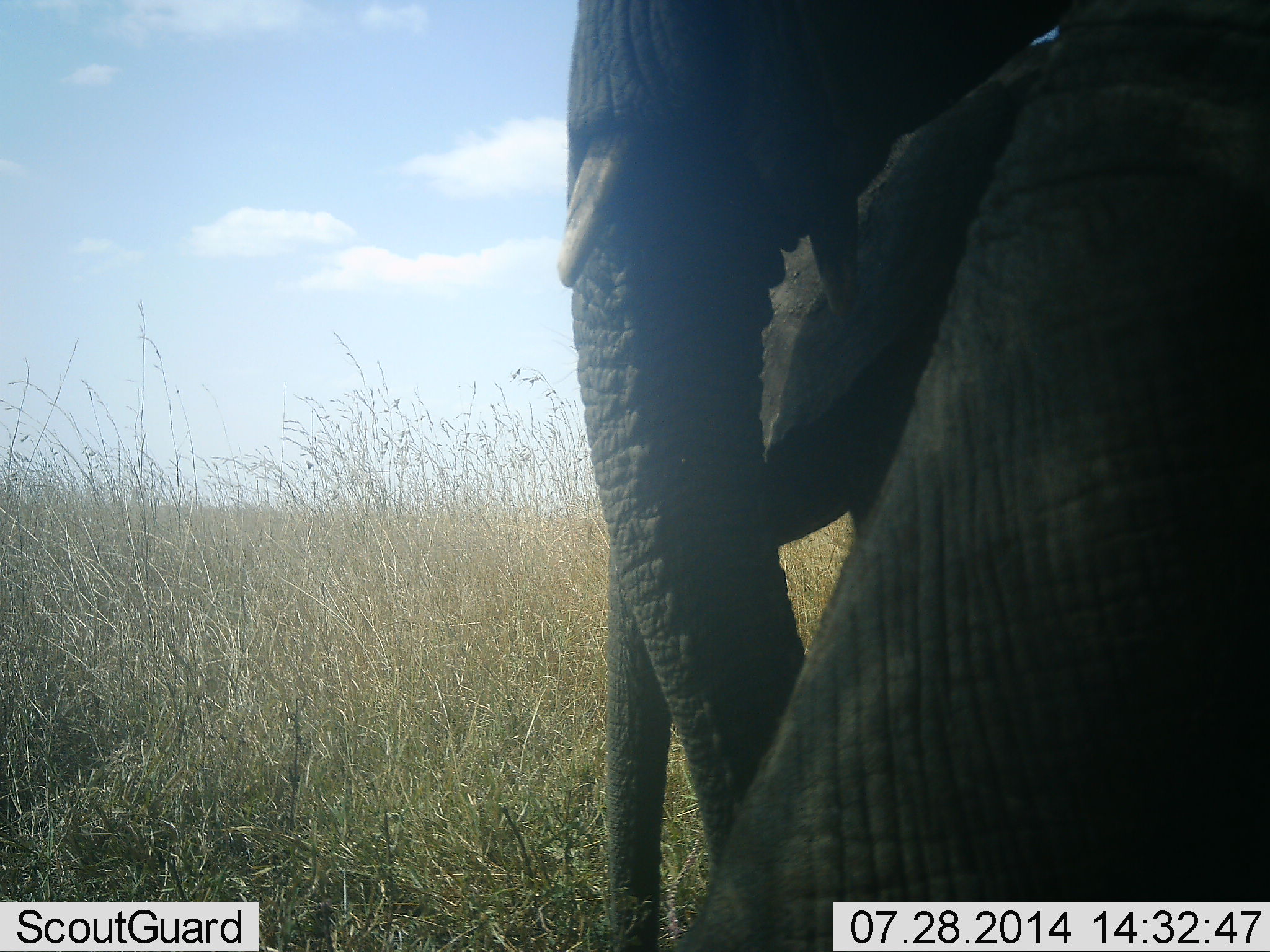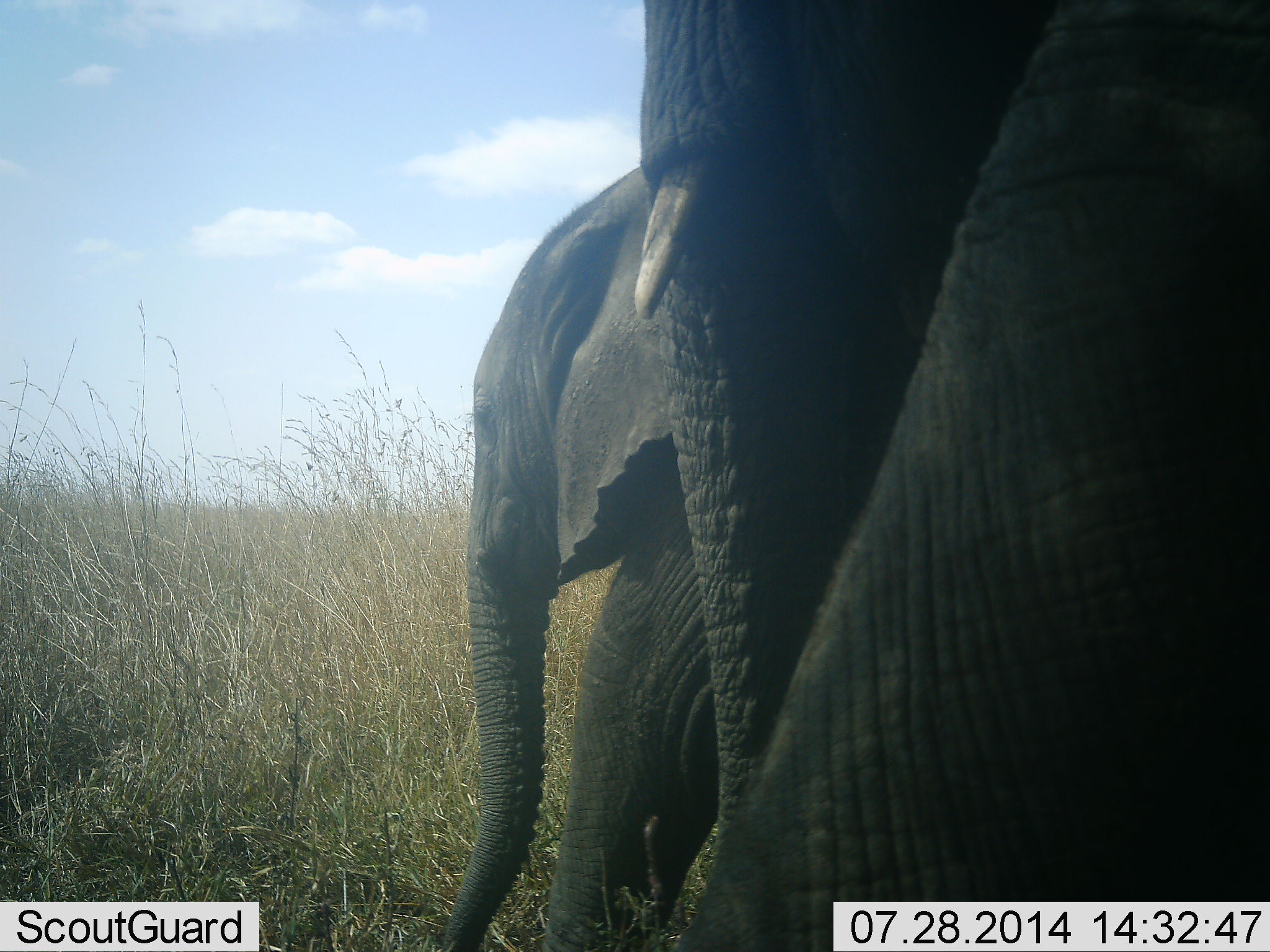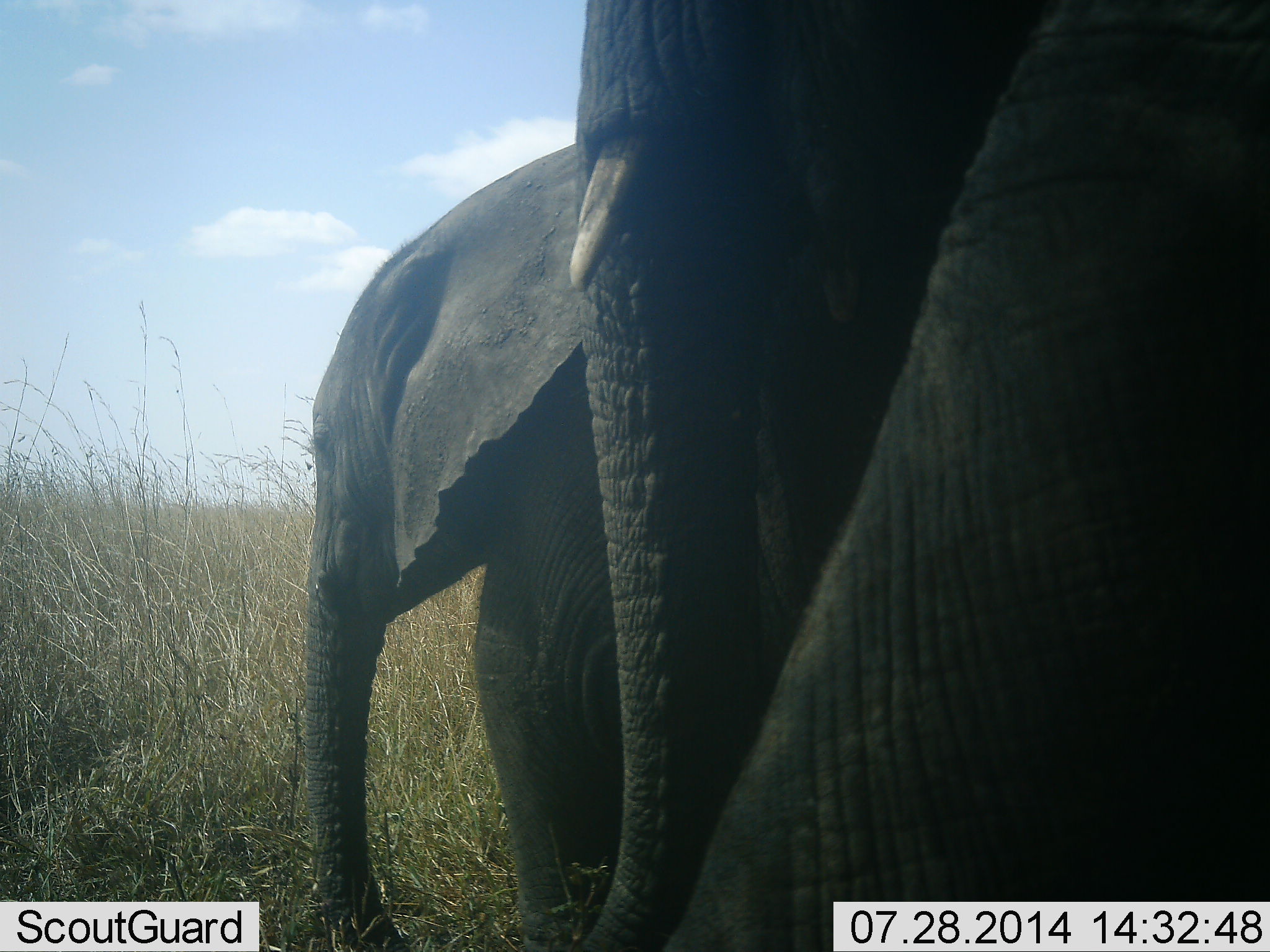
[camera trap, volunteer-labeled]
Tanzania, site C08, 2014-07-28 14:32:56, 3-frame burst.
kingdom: Animalia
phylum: Chordata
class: Mammalia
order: Proboscidea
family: Elephantidae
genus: Loxodonta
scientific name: Loxodonta africana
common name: african bush elephant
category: elephant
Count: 2.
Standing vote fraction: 60%.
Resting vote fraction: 0%.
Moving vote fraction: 50%.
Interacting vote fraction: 0%.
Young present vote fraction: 70%.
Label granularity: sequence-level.